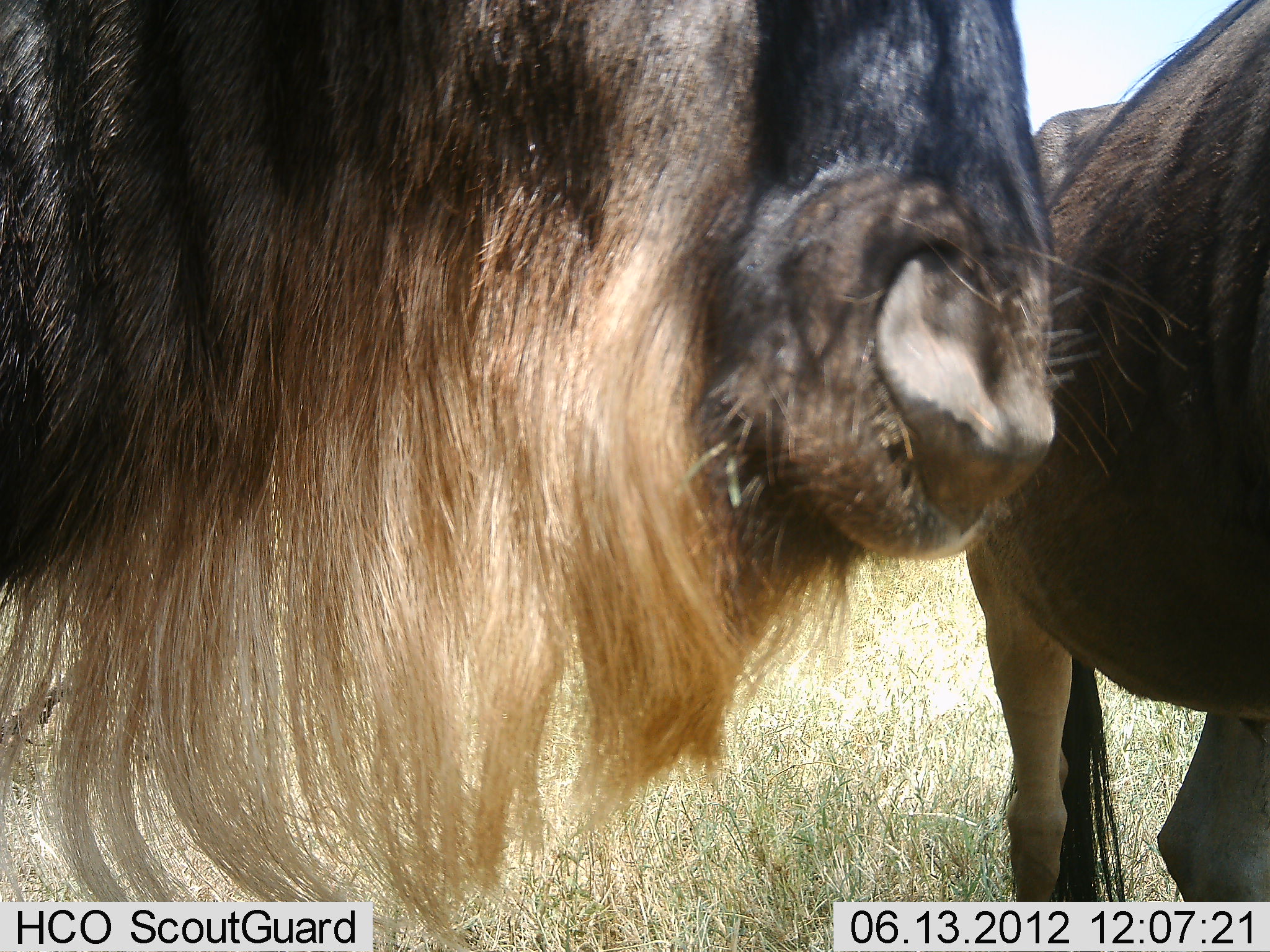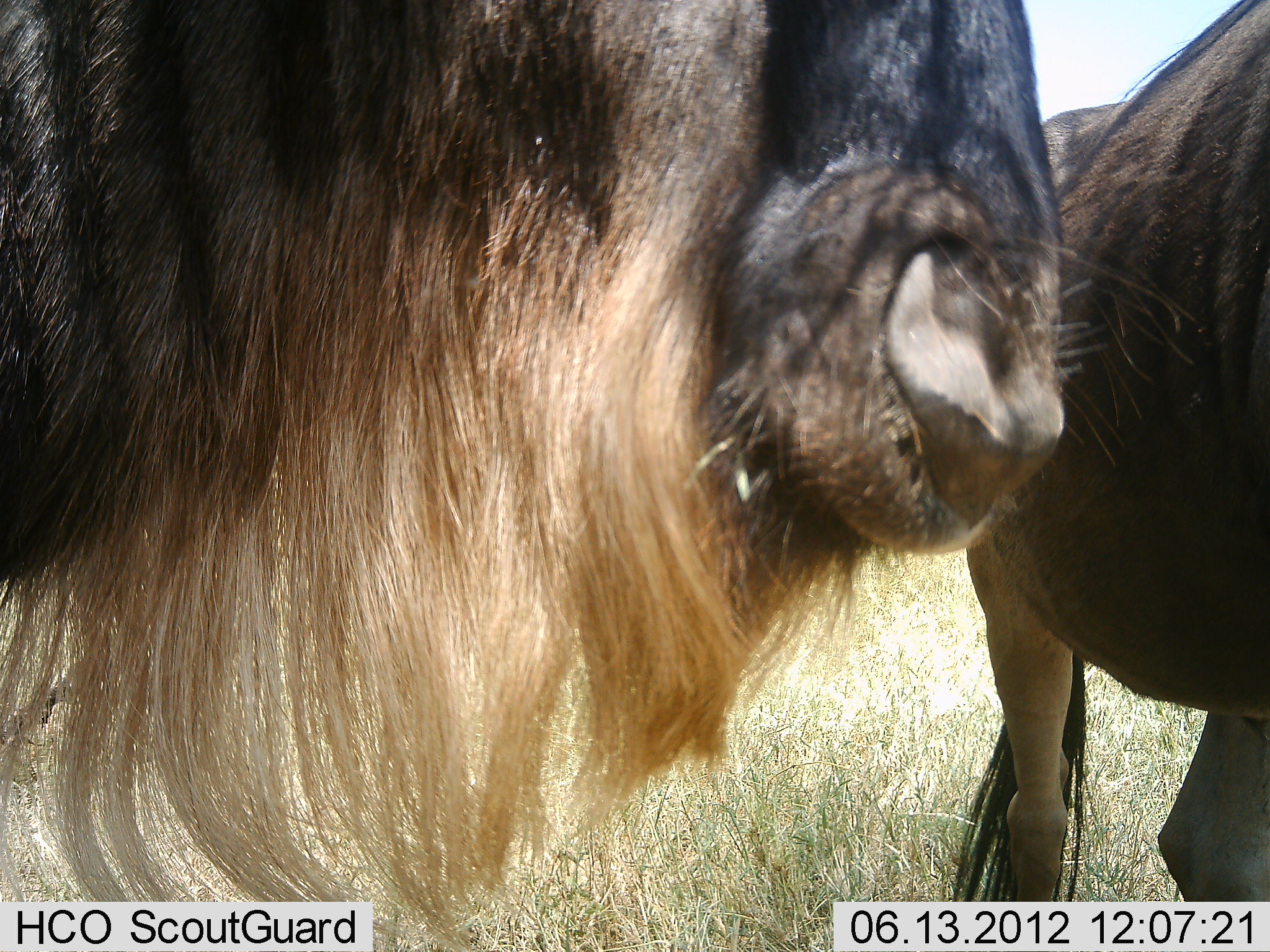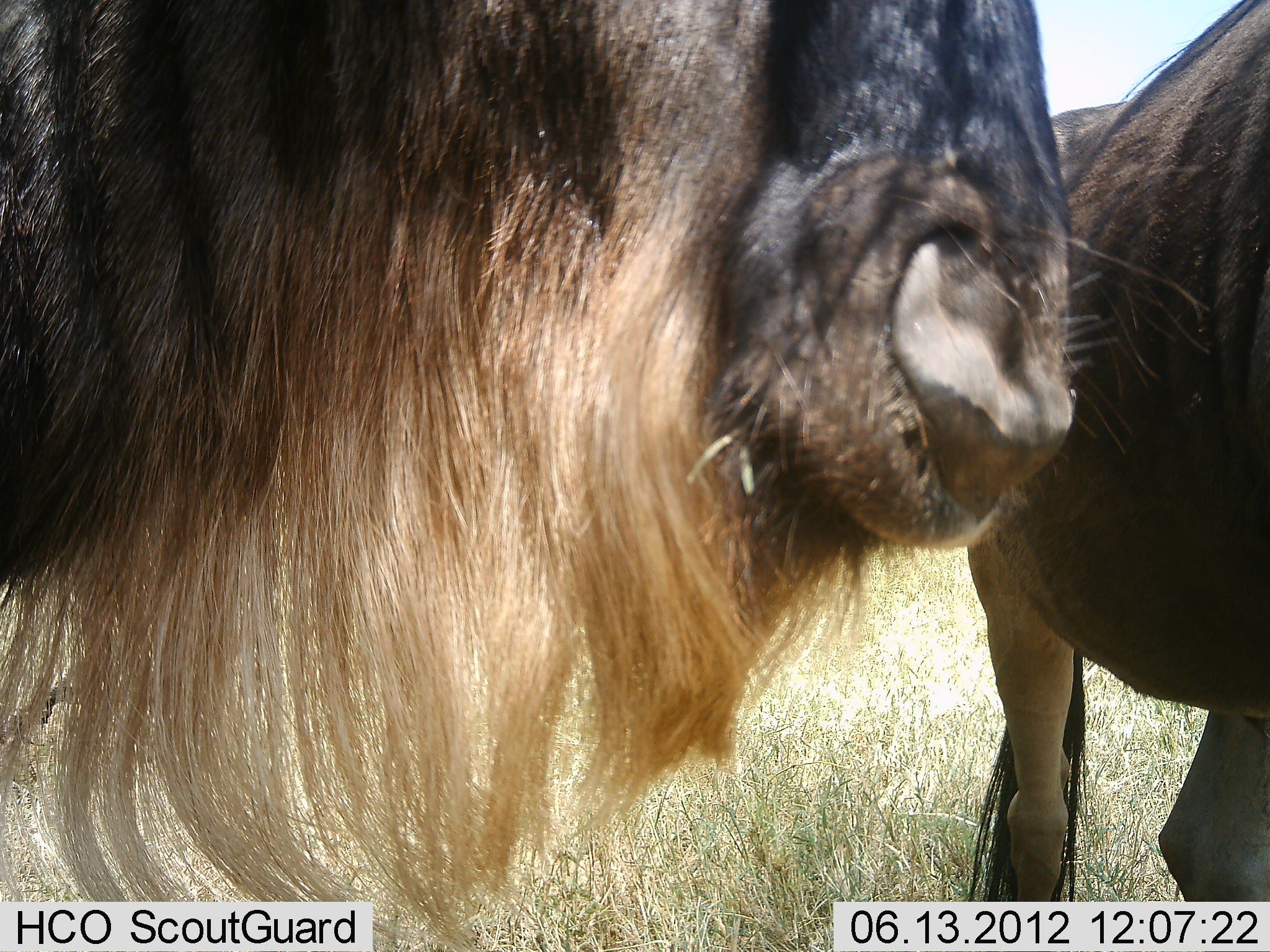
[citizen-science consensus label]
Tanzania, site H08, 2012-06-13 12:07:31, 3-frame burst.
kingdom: Animalia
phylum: Chordata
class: Mammalia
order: Artiodactyla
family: Bovidae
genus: Connochaetes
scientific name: Connochaetes taurinus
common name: blue wildebeest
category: wildebeest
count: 2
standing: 90%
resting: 0%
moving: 0%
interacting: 10%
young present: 0%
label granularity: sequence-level